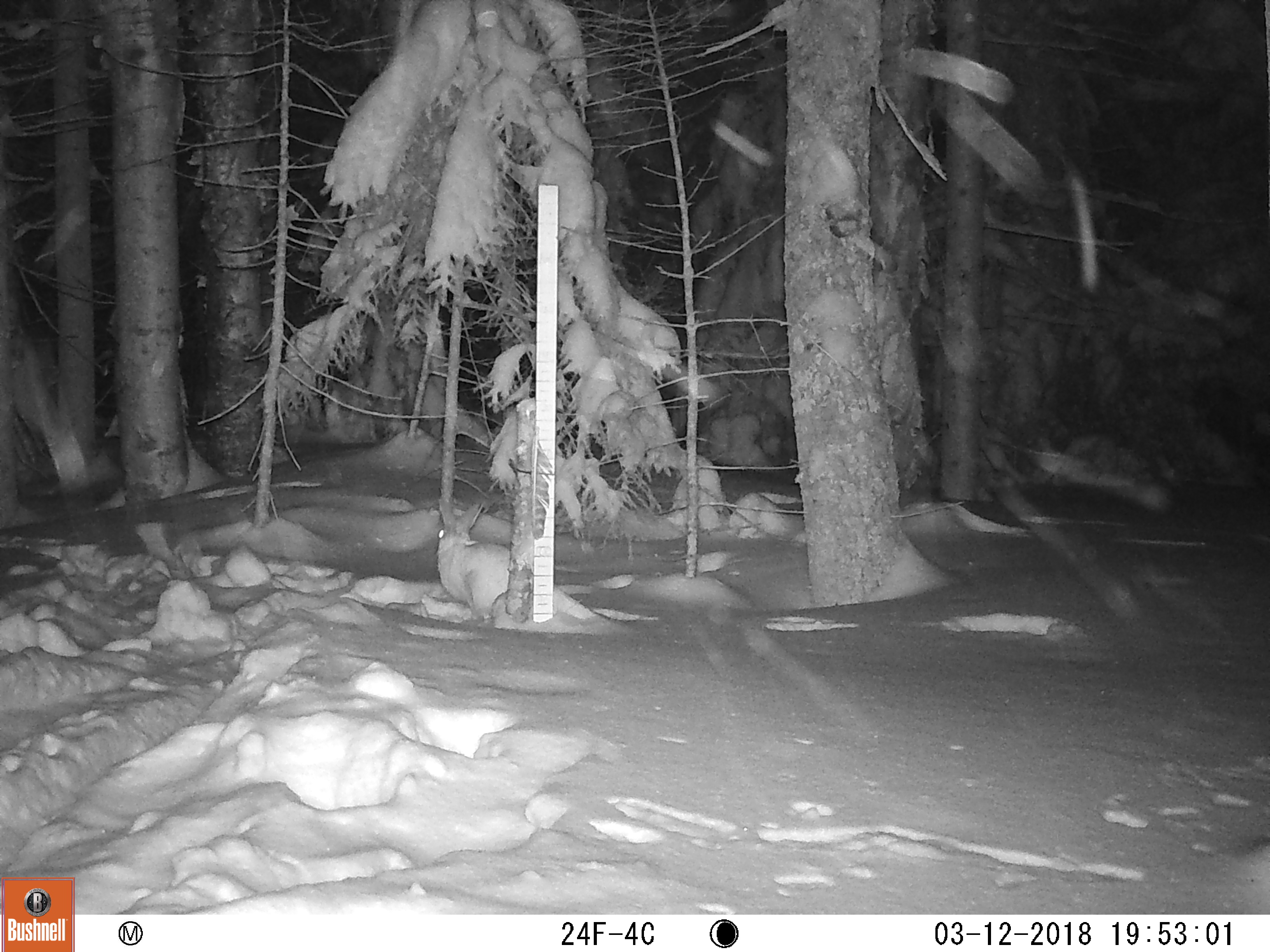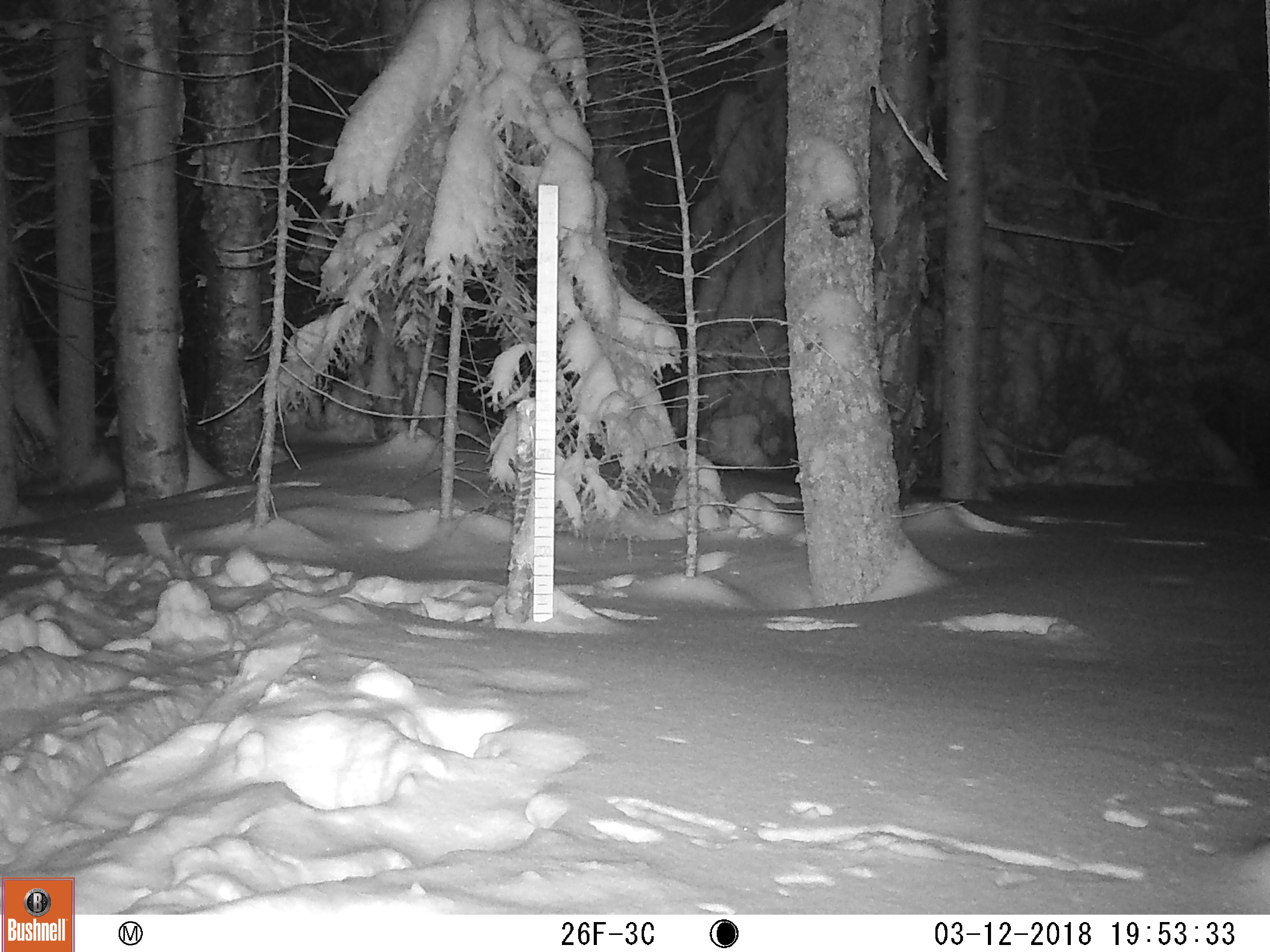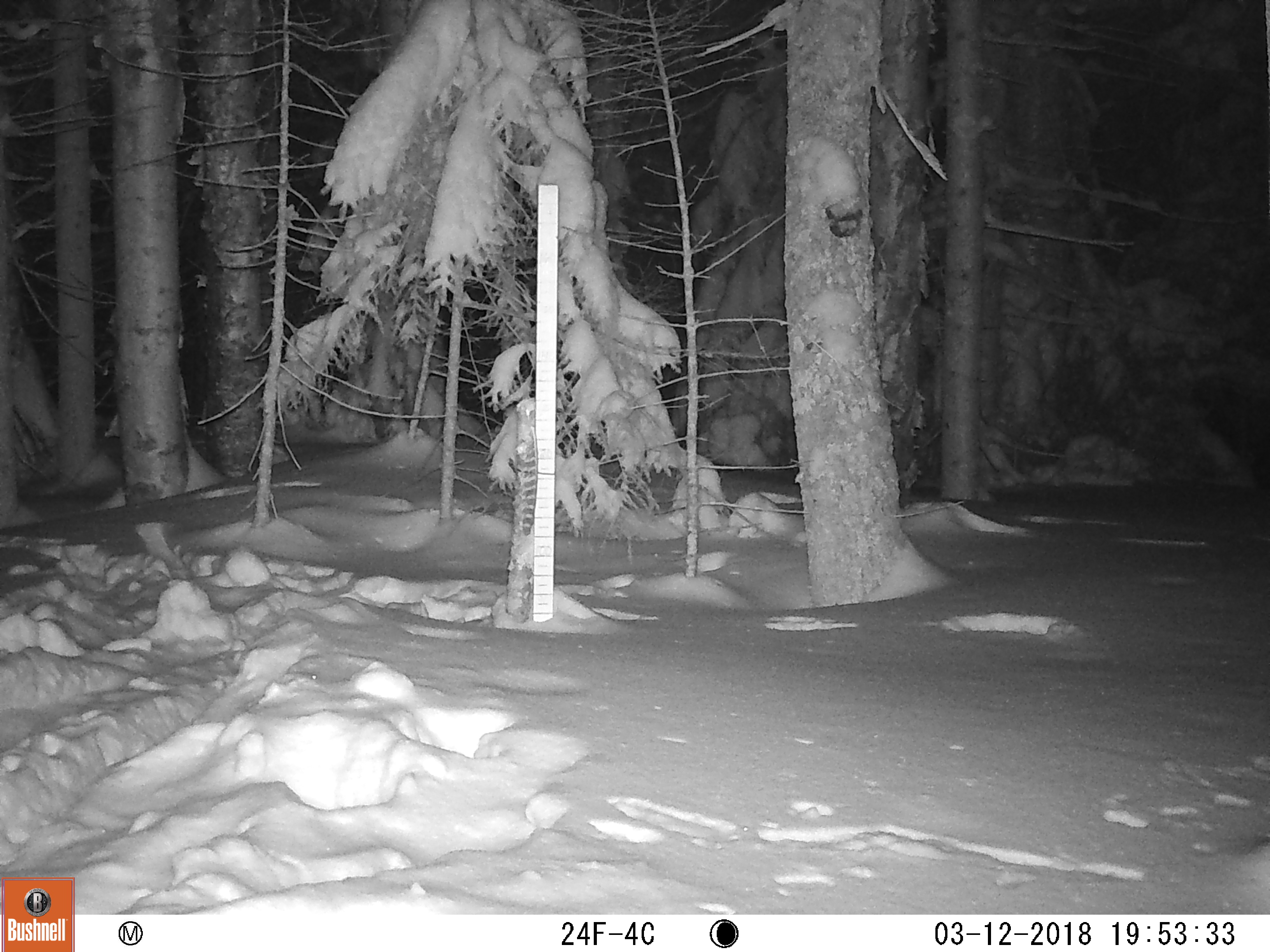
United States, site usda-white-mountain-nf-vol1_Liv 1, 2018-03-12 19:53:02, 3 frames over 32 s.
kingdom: Animalia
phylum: Chordata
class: Mammalia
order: Lagomorpha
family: Leporidae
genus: Lepus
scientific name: Lepus americanus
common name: snowshoe hare